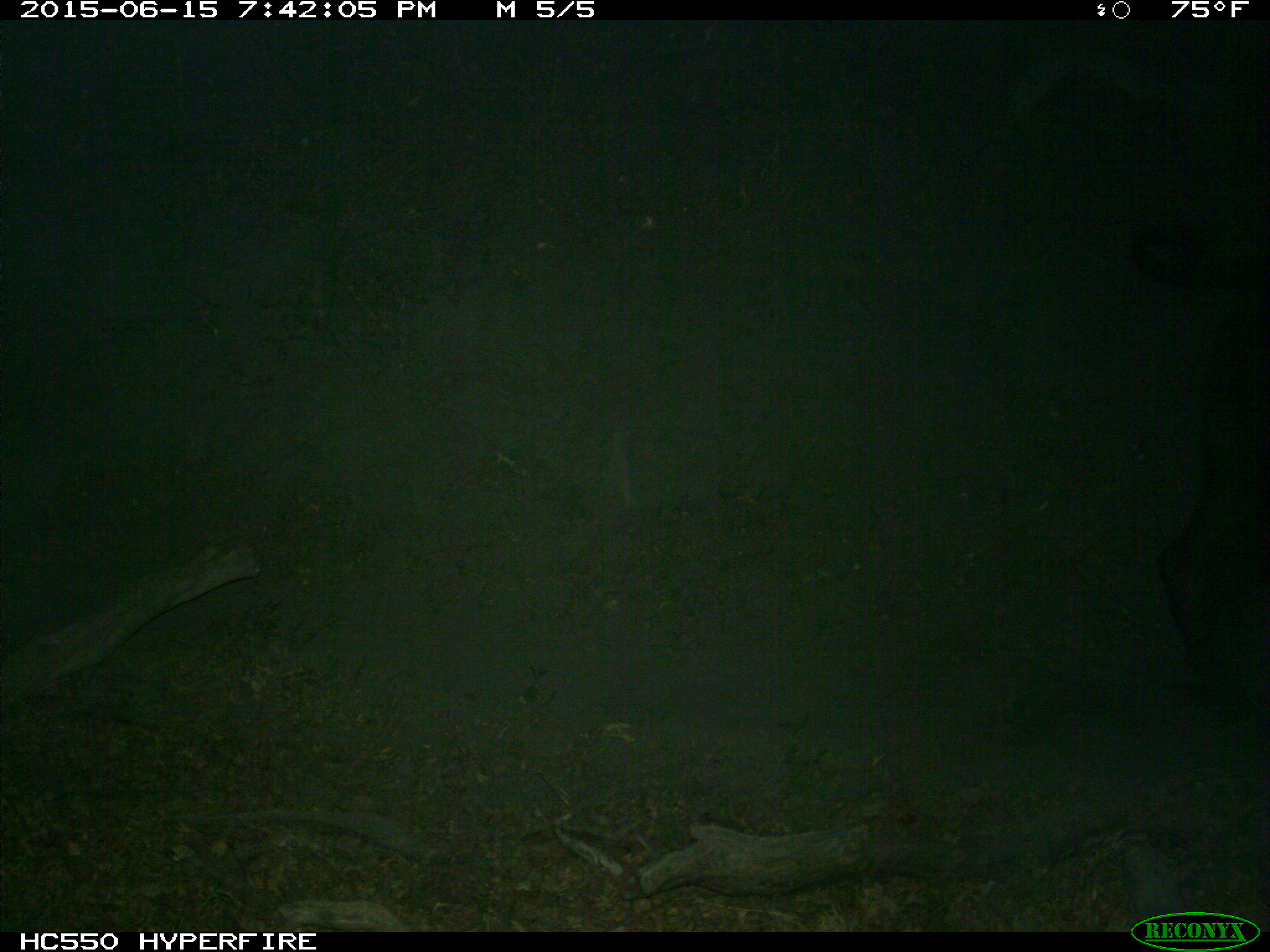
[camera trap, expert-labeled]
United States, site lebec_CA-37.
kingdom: Animalia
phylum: Chordata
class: Mammalia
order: Artiodactyla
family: Bovidae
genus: Bos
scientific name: Bos taurus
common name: domestic cow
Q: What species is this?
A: Bos taurus (domestic cow).